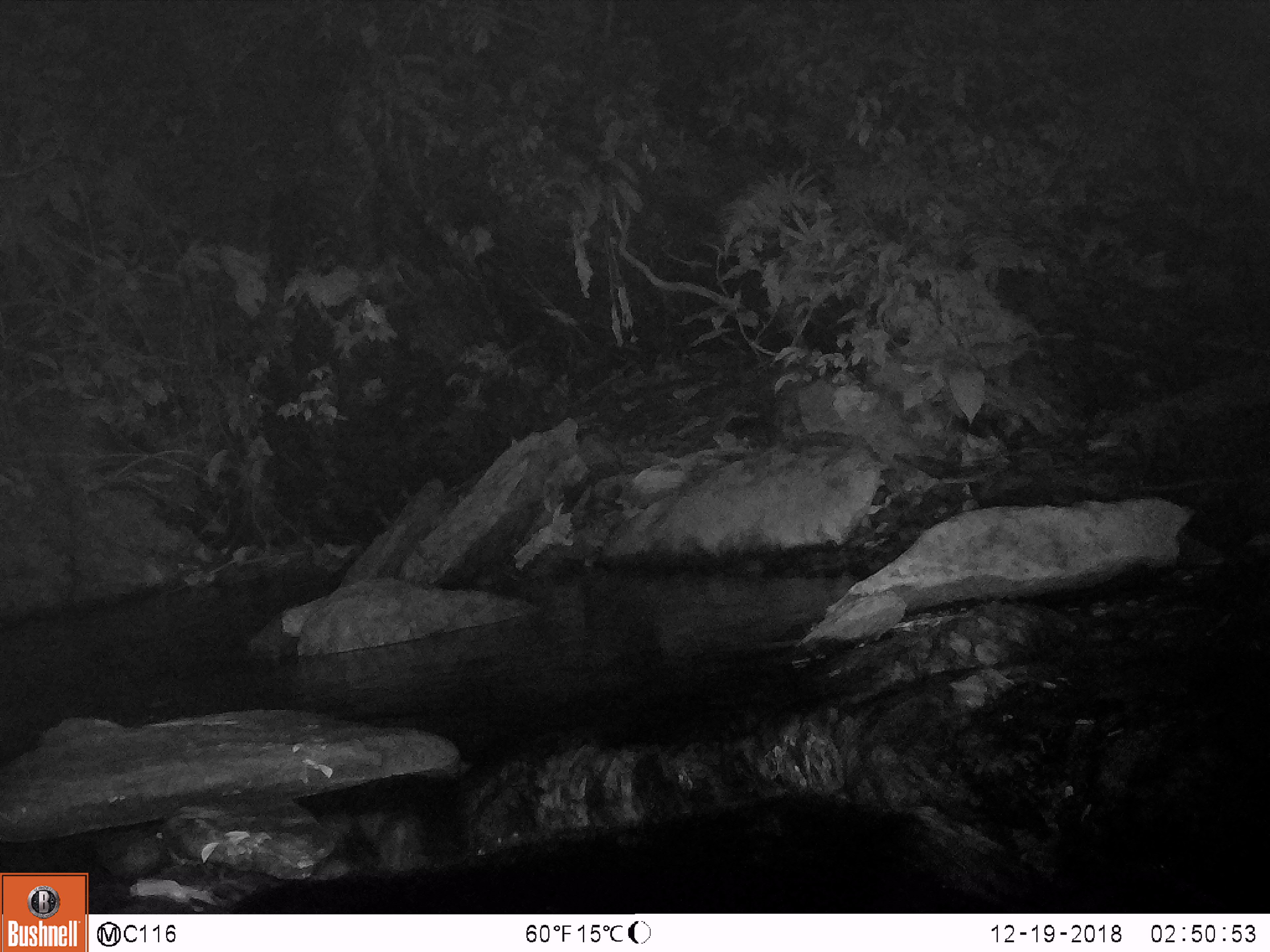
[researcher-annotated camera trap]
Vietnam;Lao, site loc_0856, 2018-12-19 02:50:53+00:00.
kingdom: Animalia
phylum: Chordata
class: Mammalia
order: Rodentia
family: Muridae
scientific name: Muridae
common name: old-world mice and rats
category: unidentified murid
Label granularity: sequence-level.